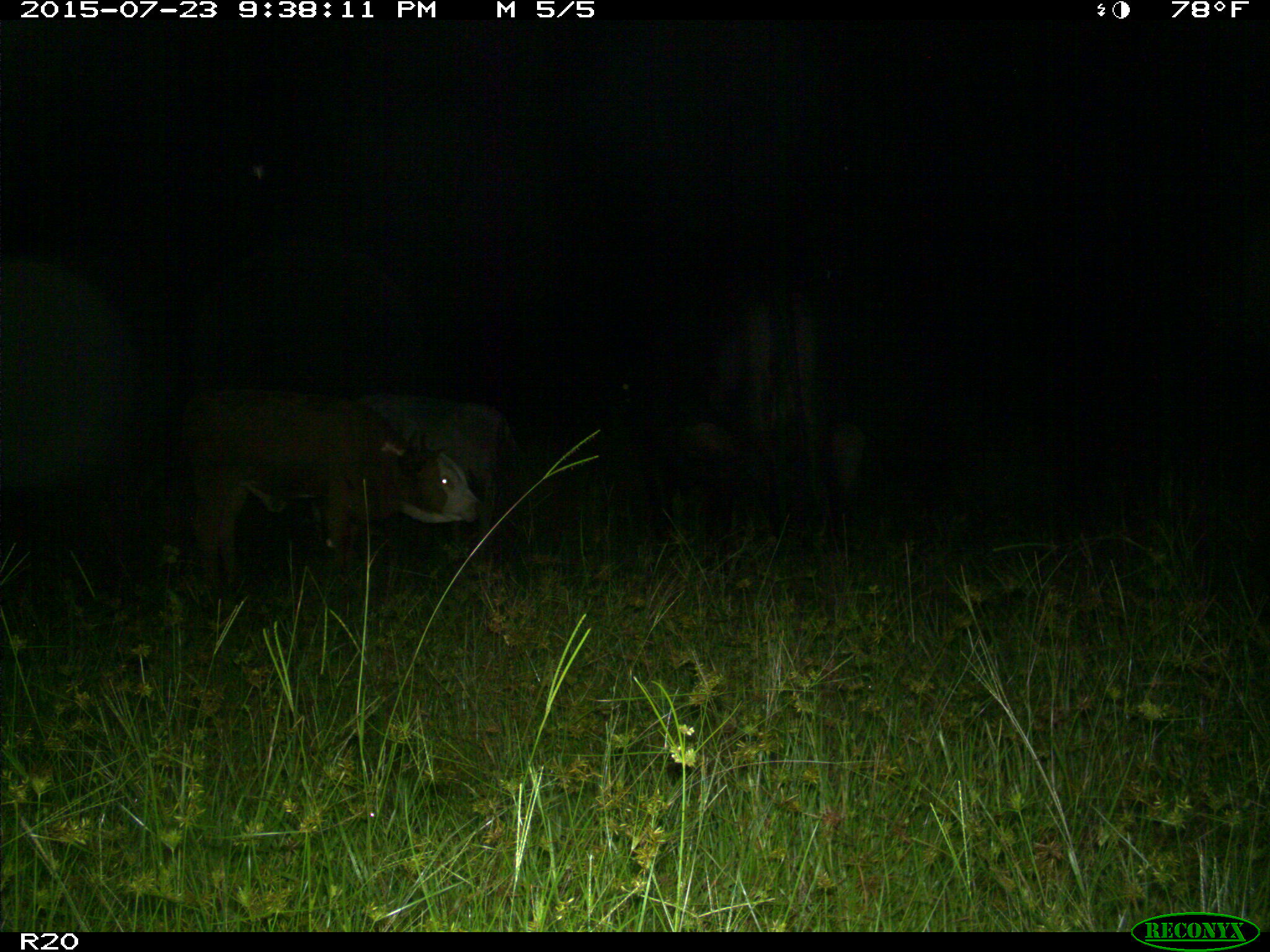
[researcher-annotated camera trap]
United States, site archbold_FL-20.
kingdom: Animalia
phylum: Chordata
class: Mammalia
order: Artiodactyla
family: Bovidae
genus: Bos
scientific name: Bos taurus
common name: domestic cow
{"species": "Bos taurus (domestic cow)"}